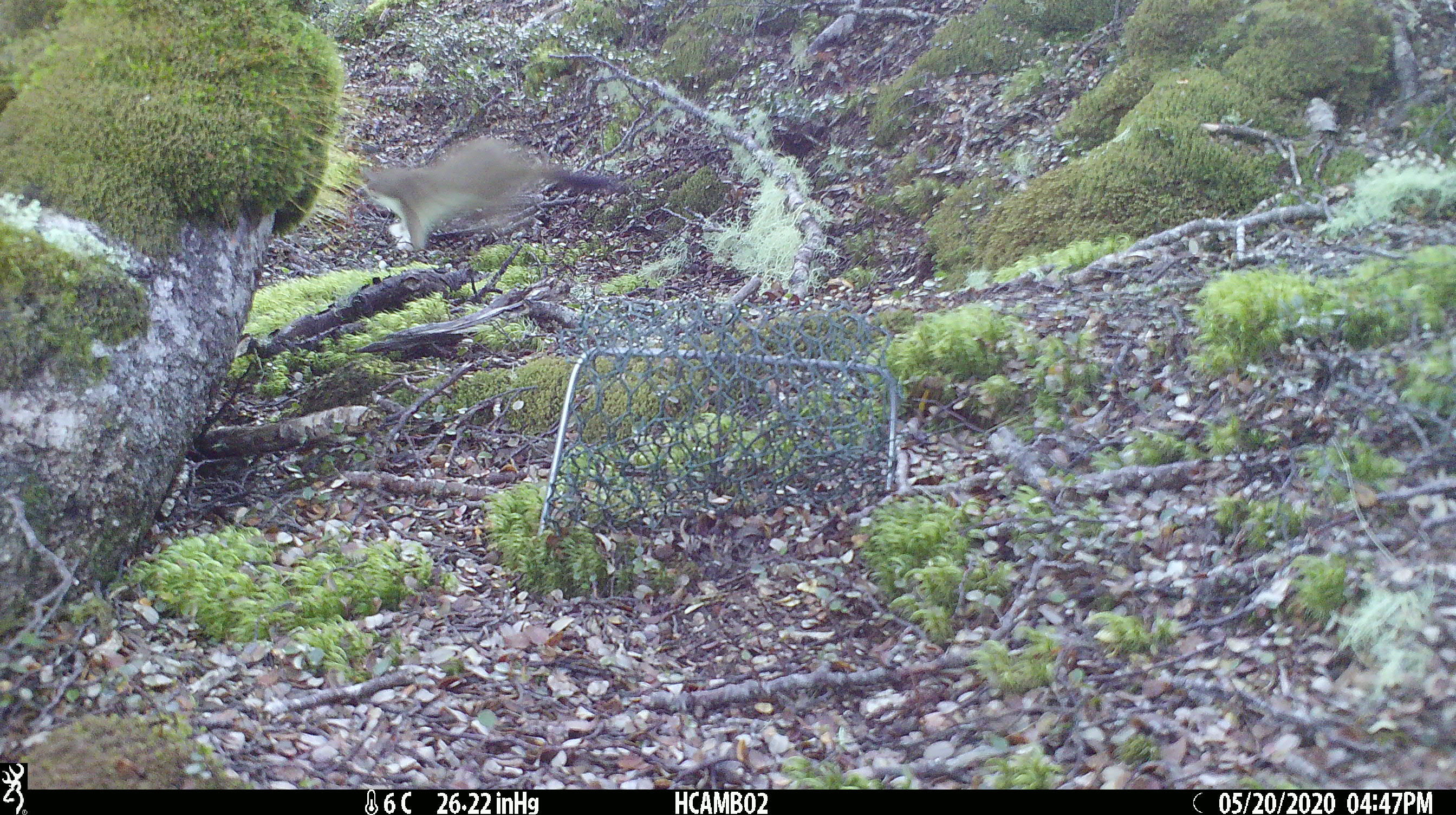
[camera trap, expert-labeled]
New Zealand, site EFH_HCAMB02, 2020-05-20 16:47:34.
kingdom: Animalia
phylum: Chordata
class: Mammalia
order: Carnivora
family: Mustelidae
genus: Mustela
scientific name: Mustela erminea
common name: stoat